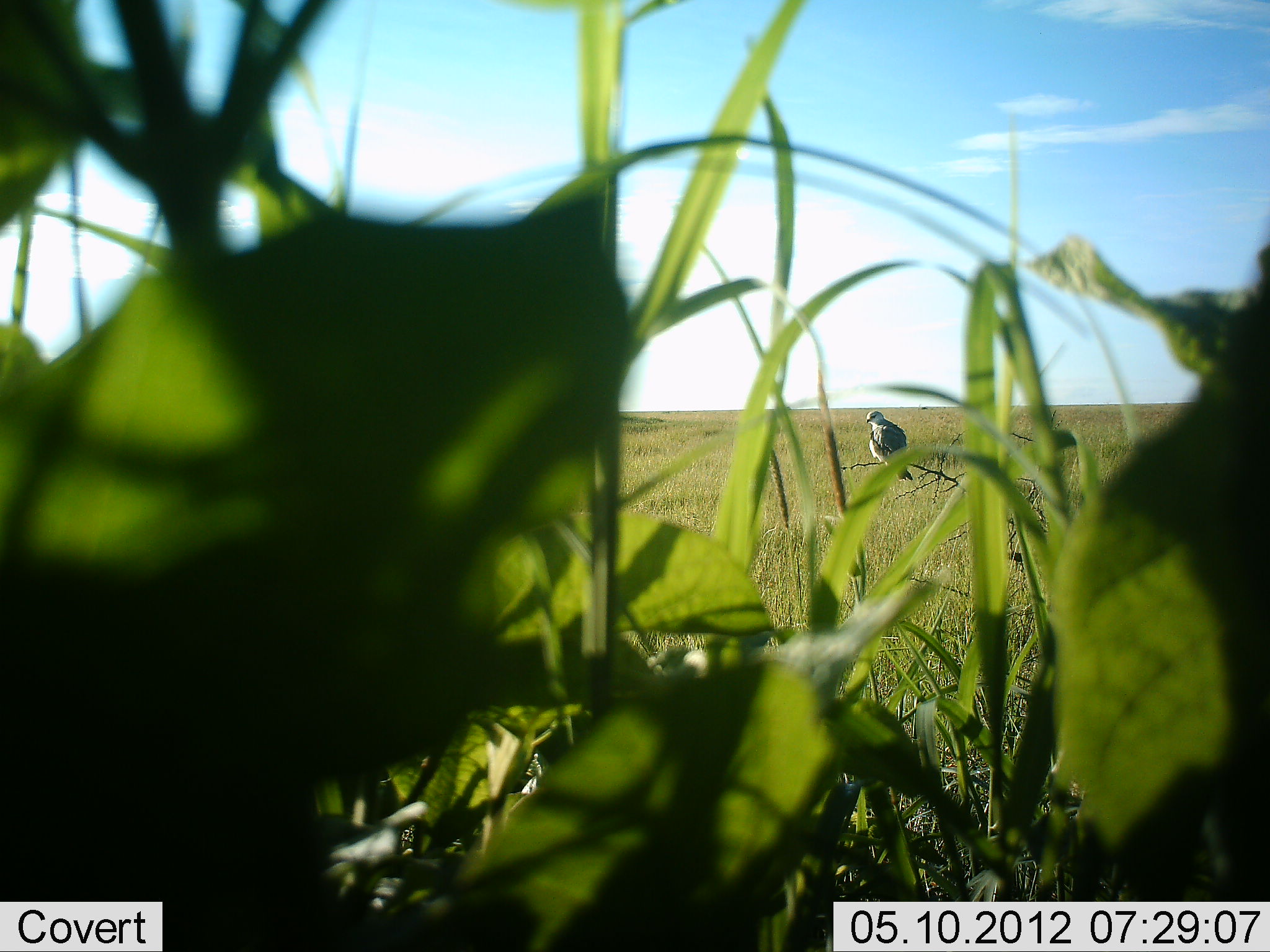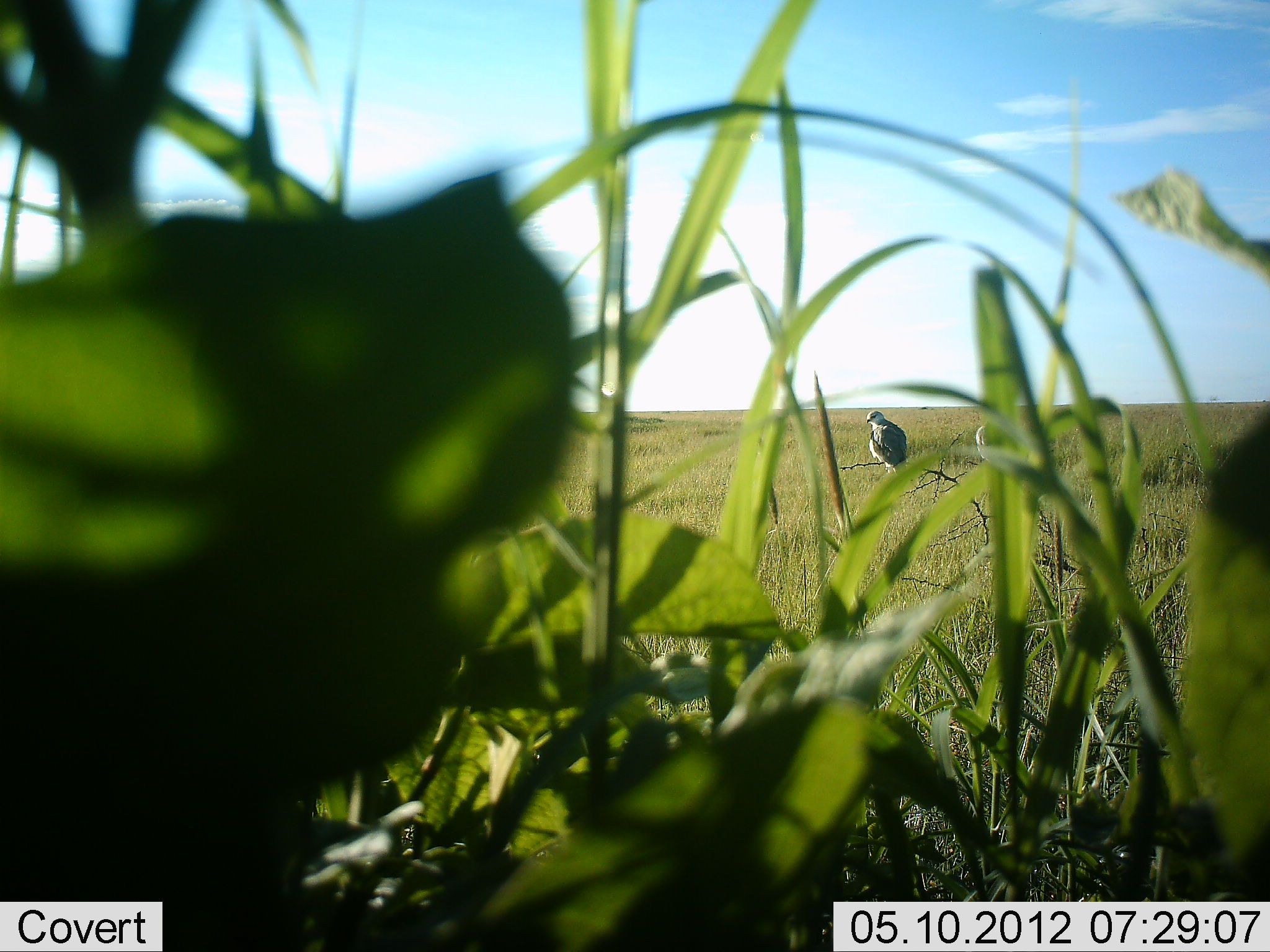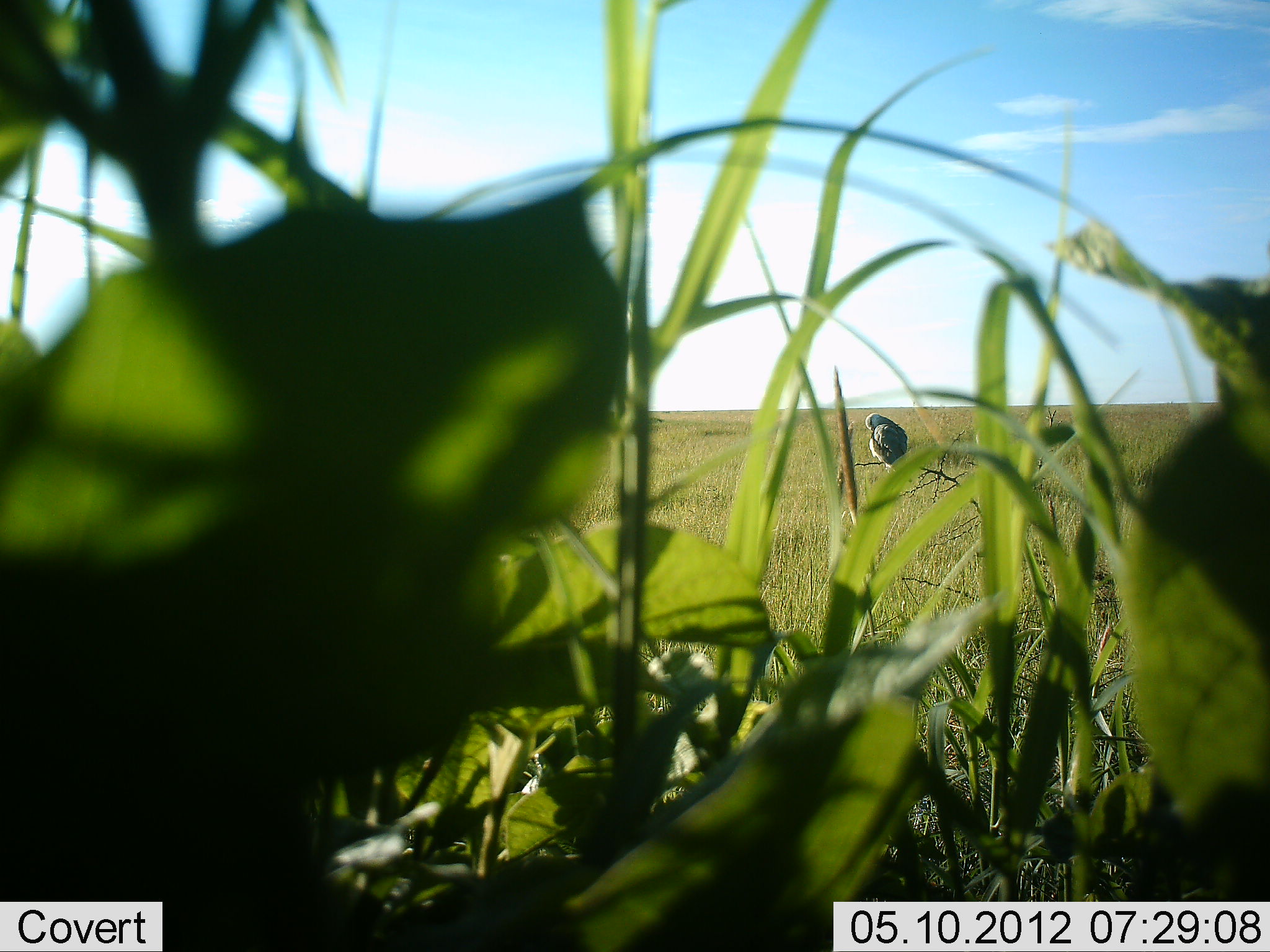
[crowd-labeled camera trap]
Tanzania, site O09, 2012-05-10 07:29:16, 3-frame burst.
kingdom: Animalia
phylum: Chordata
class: Aves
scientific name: Aves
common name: bird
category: otherbird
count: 1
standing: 33%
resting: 72%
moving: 0%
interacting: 0%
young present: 0%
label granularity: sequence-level